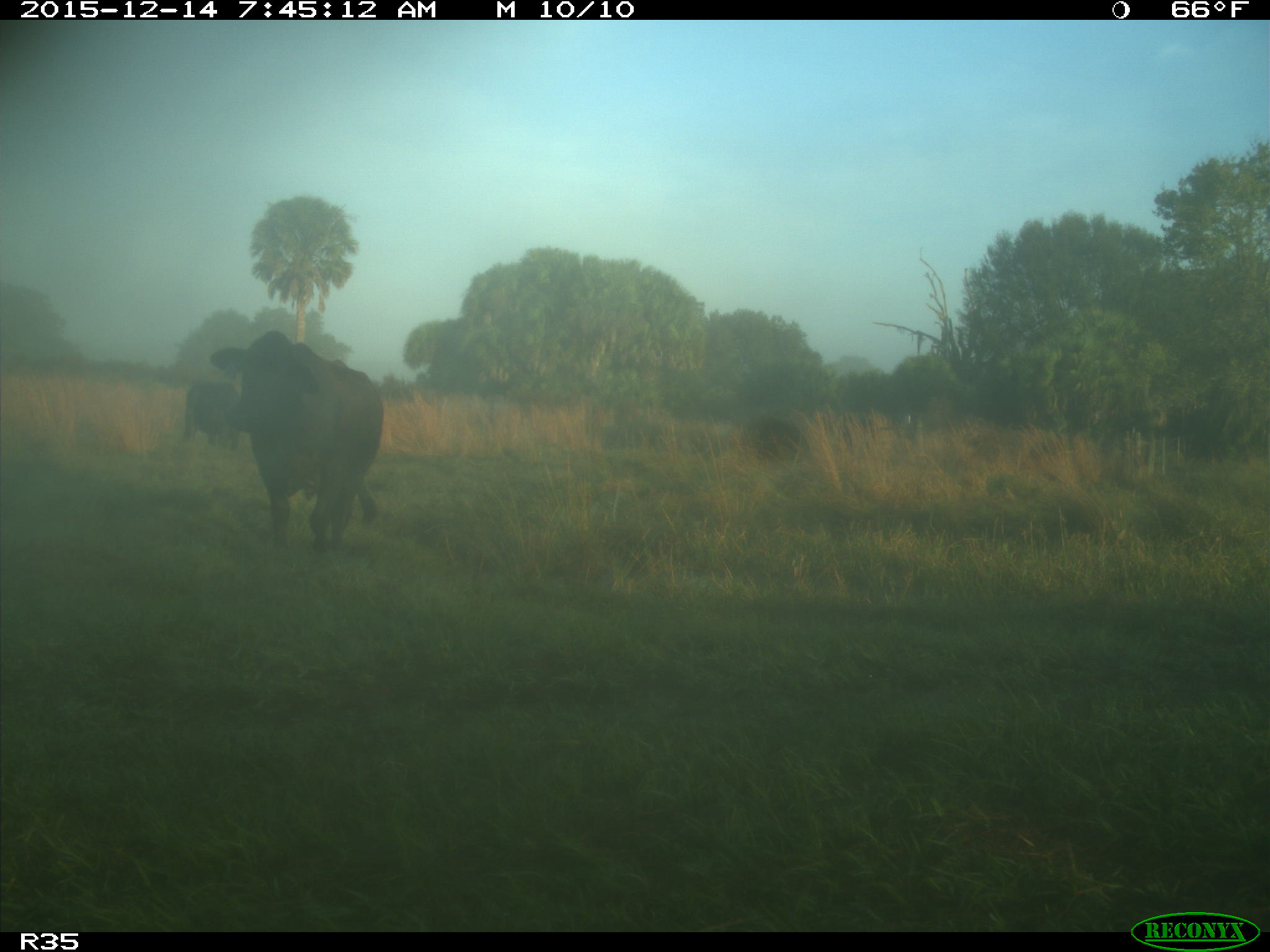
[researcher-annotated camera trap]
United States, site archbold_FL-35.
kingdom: Animalia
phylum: Chordata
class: Mammalia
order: Artiodactyla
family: Bovidae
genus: Bos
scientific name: Bos taurus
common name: domestic cow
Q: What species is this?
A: Bos taurus (domestic cow).